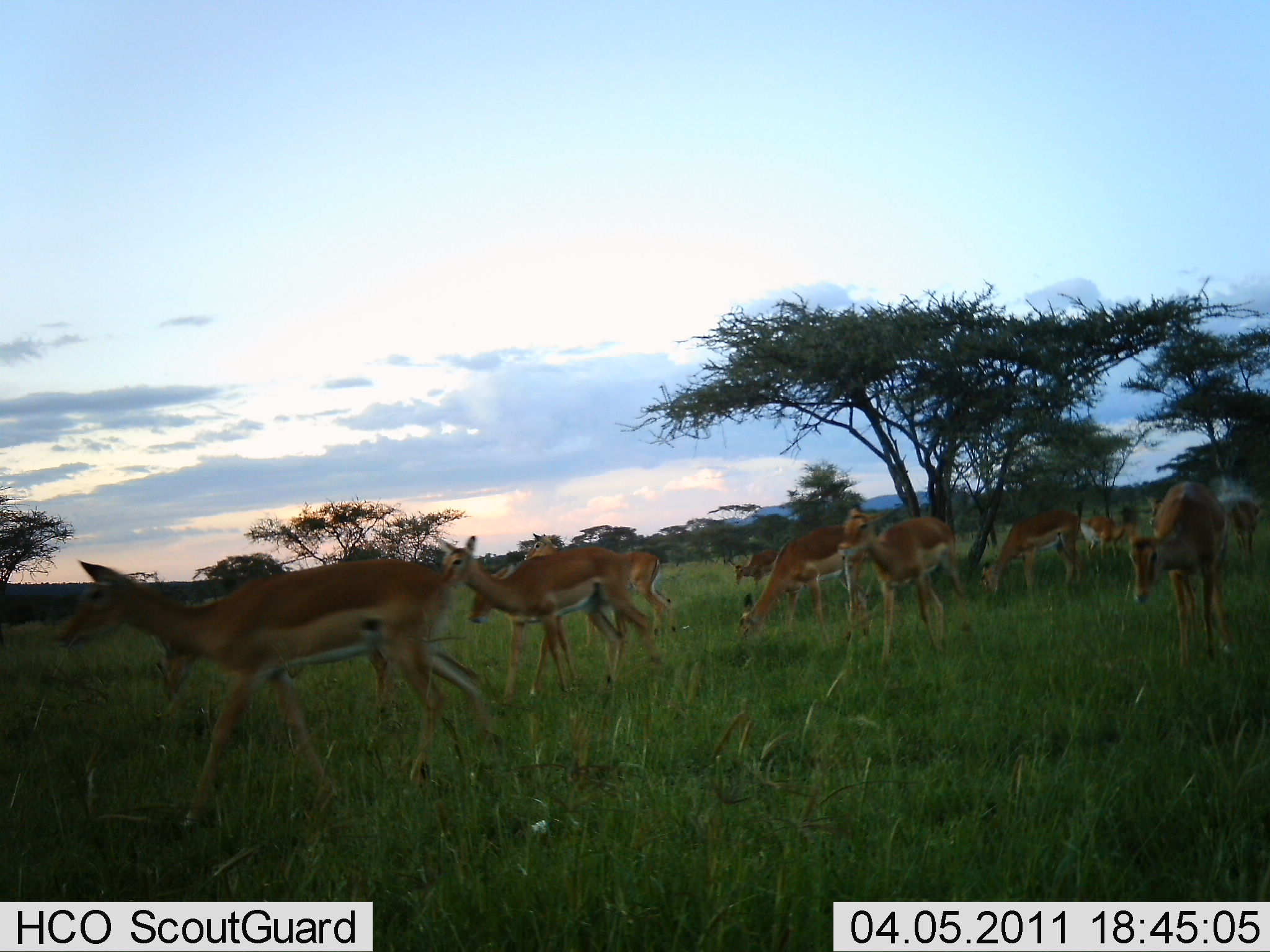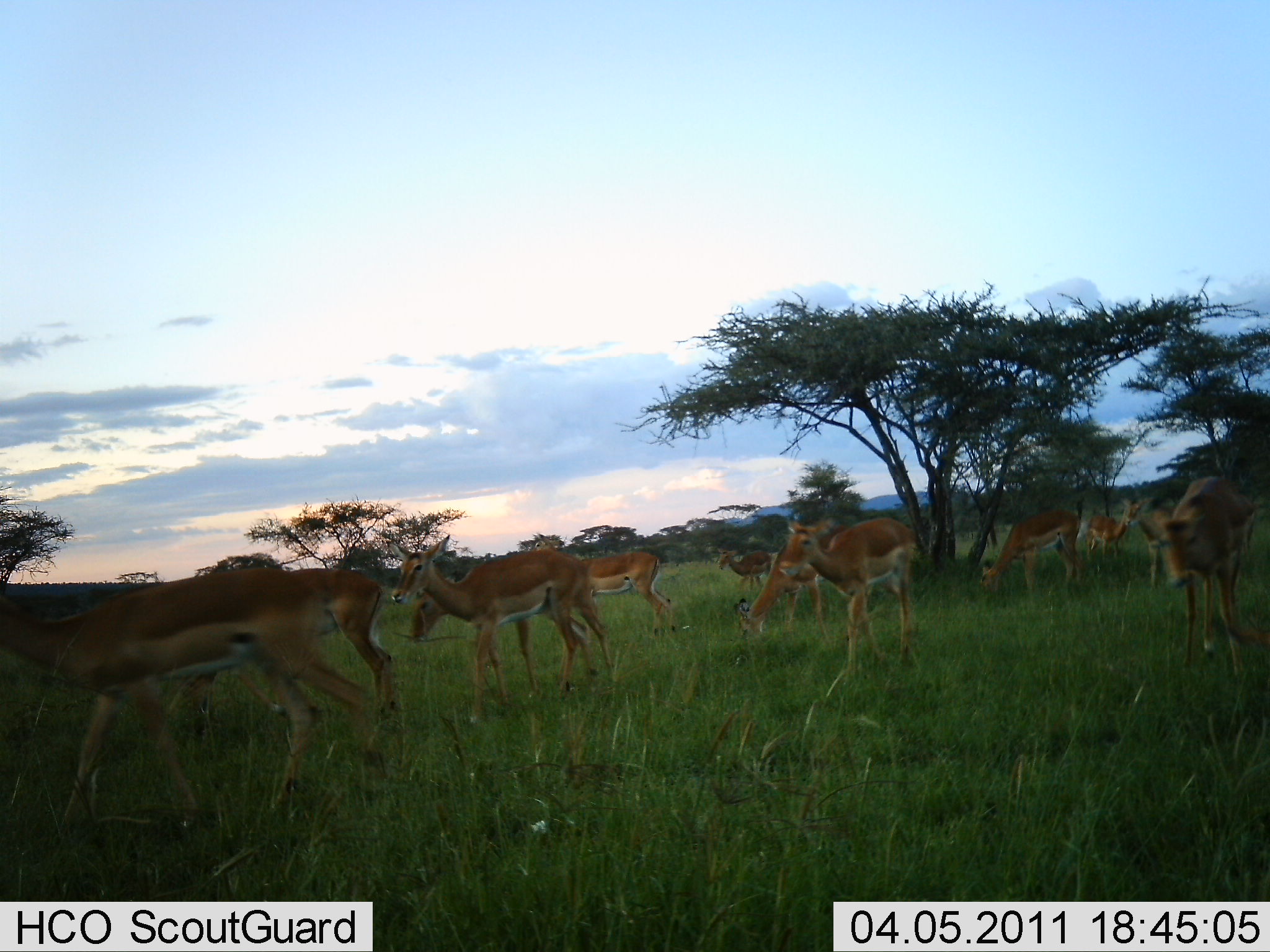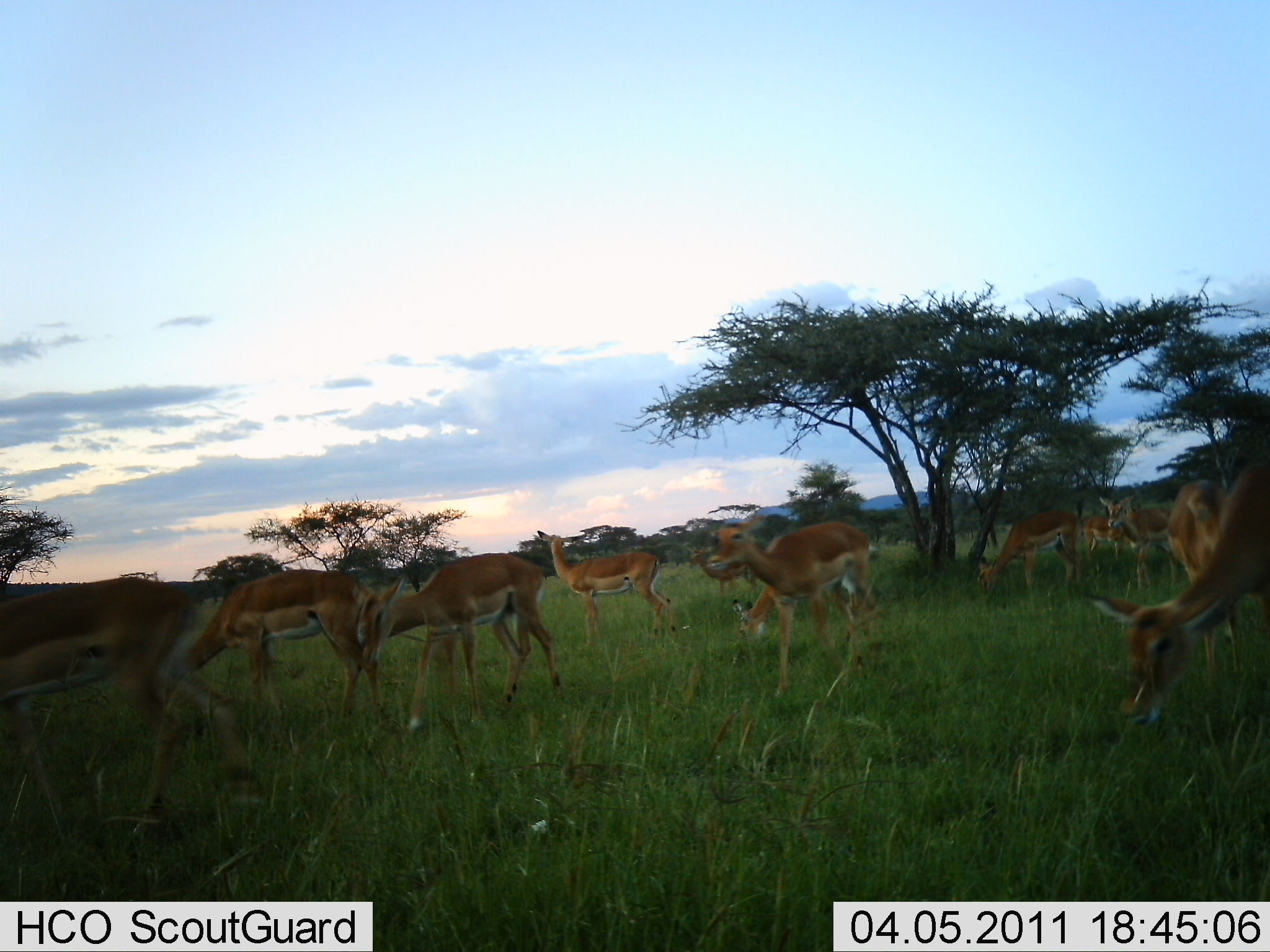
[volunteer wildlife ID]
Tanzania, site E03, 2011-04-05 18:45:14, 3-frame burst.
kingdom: Animalia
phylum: Chordata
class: Mammalia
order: Artiodactyla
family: Bovidae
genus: Nanger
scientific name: Nanger granti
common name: grant's gazelle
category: gazellegrants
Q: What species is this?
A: Gazellegrants (grant's gazelle) (Nanger granti).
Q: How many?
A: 11-50.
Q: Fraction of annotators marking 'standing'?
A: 20%.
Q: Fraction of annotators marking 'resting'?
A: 0%.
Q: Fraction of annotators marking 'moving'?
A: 90%.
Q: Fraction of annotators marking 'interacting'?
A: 0%.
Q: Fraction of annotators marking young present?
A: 0%.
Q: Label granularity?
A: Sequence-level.